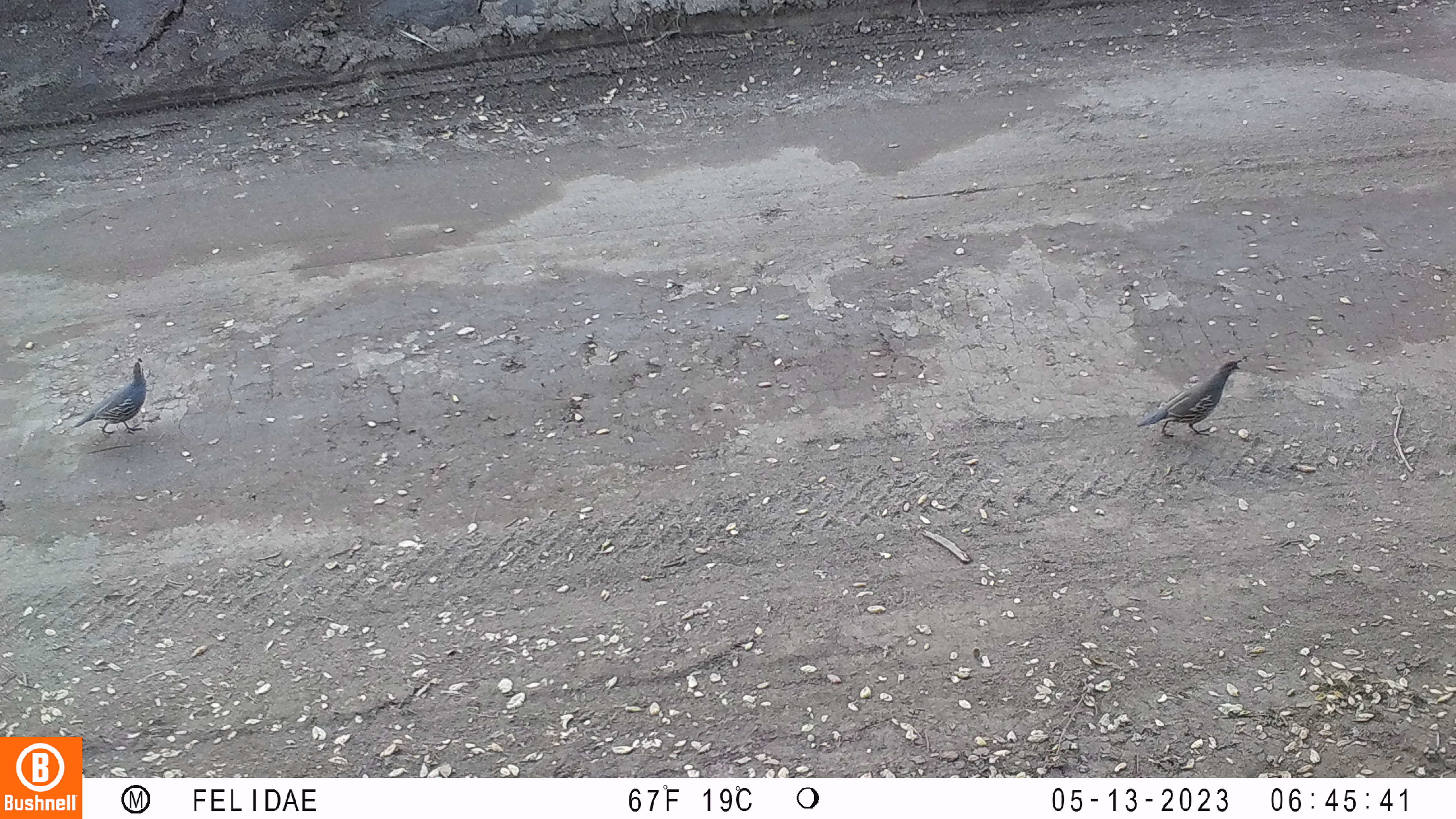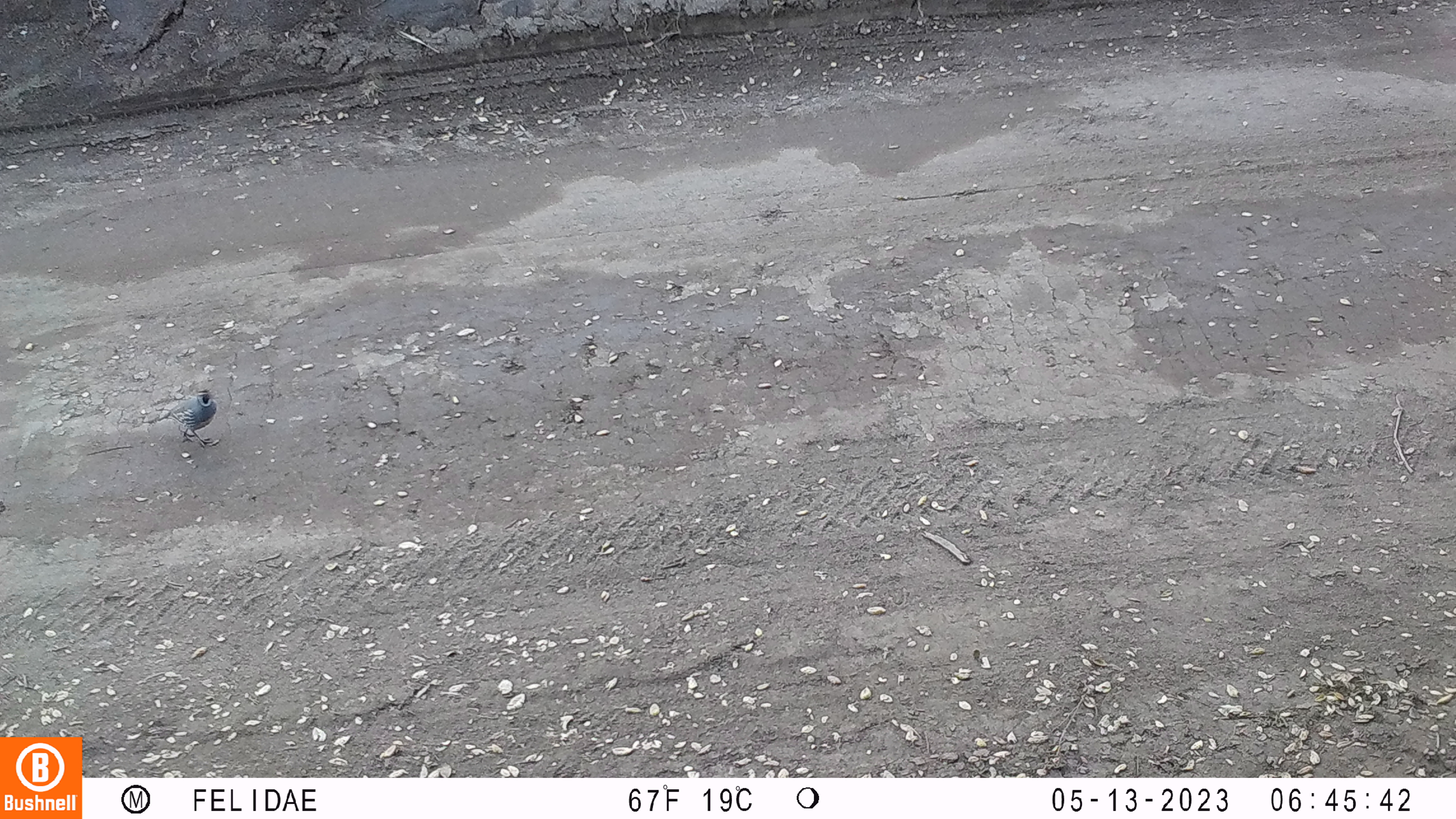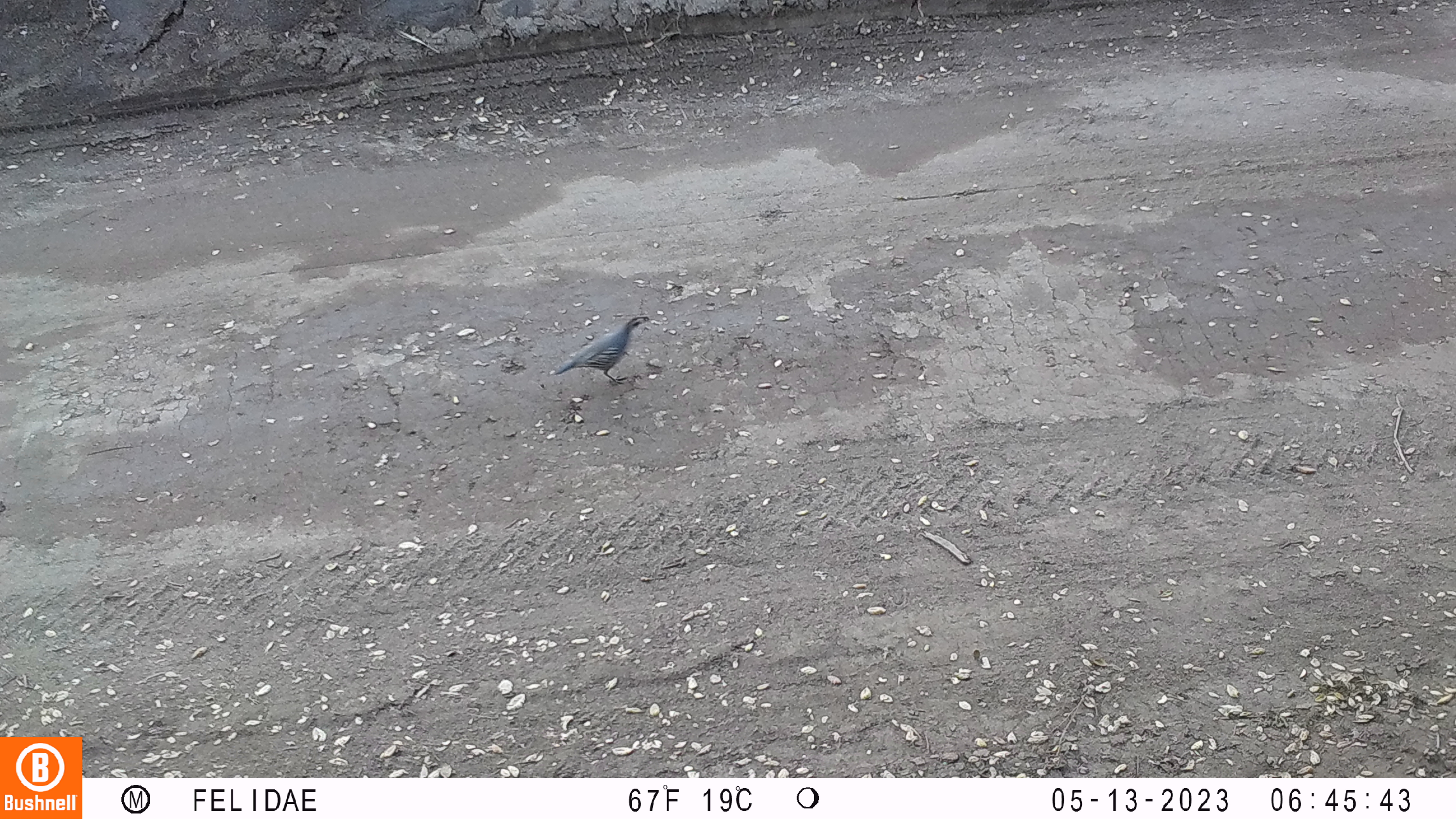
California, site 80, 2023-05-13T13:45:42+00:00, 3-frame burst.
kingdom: Animalia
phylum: Chordata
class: Aves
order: Galliformes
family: Odontophoridae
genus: Callipepla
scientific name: Callipepla californica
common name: california quail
California quail (Callipepla californica).